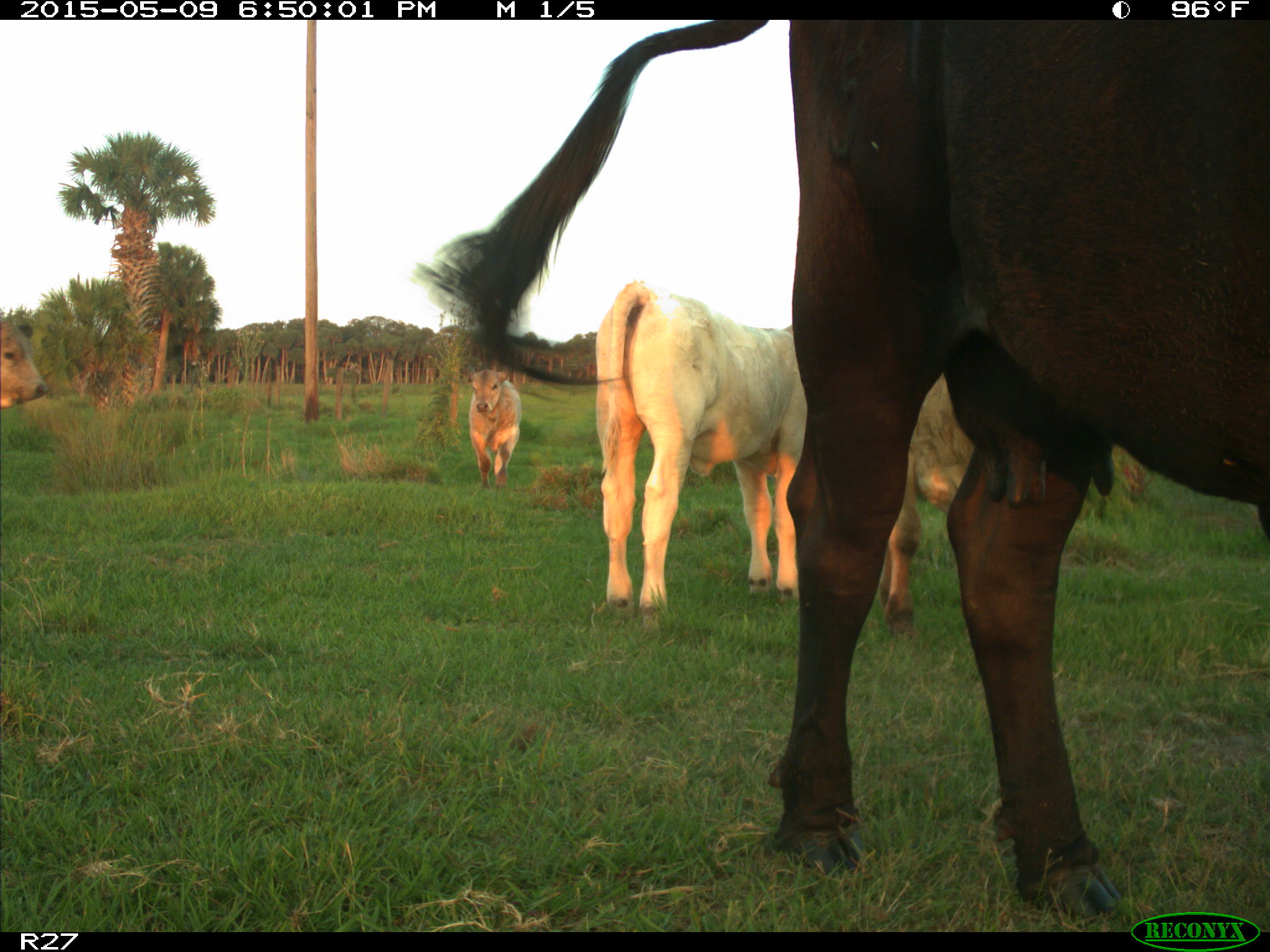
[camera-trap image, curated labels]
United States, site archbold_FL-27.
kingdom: Animalia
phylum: Chordata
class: Mammalia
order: Artiodactyla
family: Bovidae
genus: Bos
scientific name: Bos taurus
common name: domestic cow